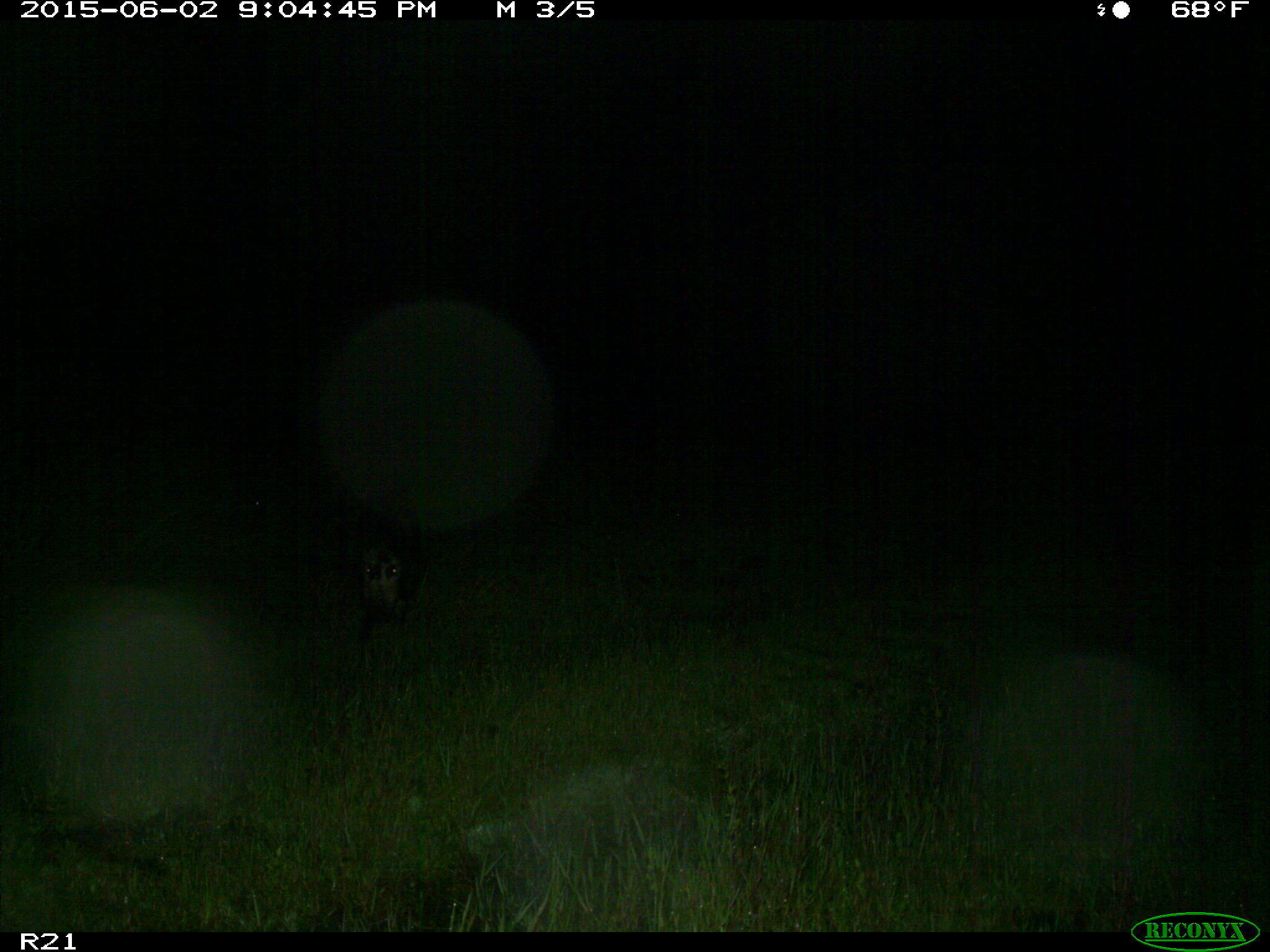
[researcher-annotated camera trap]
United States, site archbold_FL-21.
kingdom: Animalia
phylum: Chordata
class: Mammalia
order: Artiodactyla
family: Suidae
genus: Sus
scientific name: Sus scrofa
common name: wild boar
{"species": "Sus scrofa (wild boar)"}